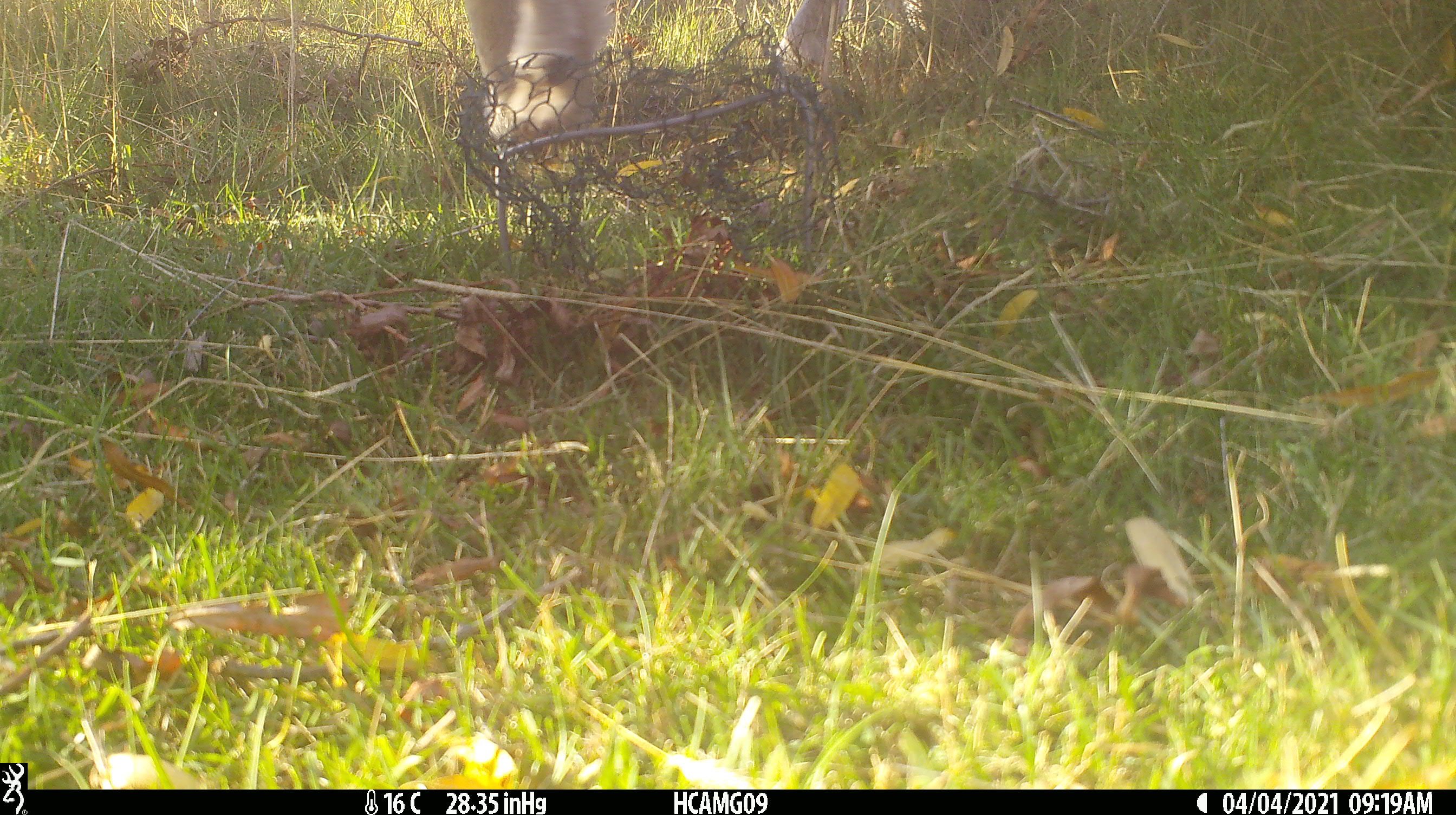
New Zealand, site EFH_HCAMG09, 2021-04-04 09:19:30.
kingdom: Animalia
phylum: Chordata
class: Mammalia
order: Artiodactyla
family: Bovidae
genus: Ovis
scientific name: Ovis aries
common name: domestic sheep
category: sheep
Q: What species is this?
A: Sheep (domestic sheep) (Ovis aries).